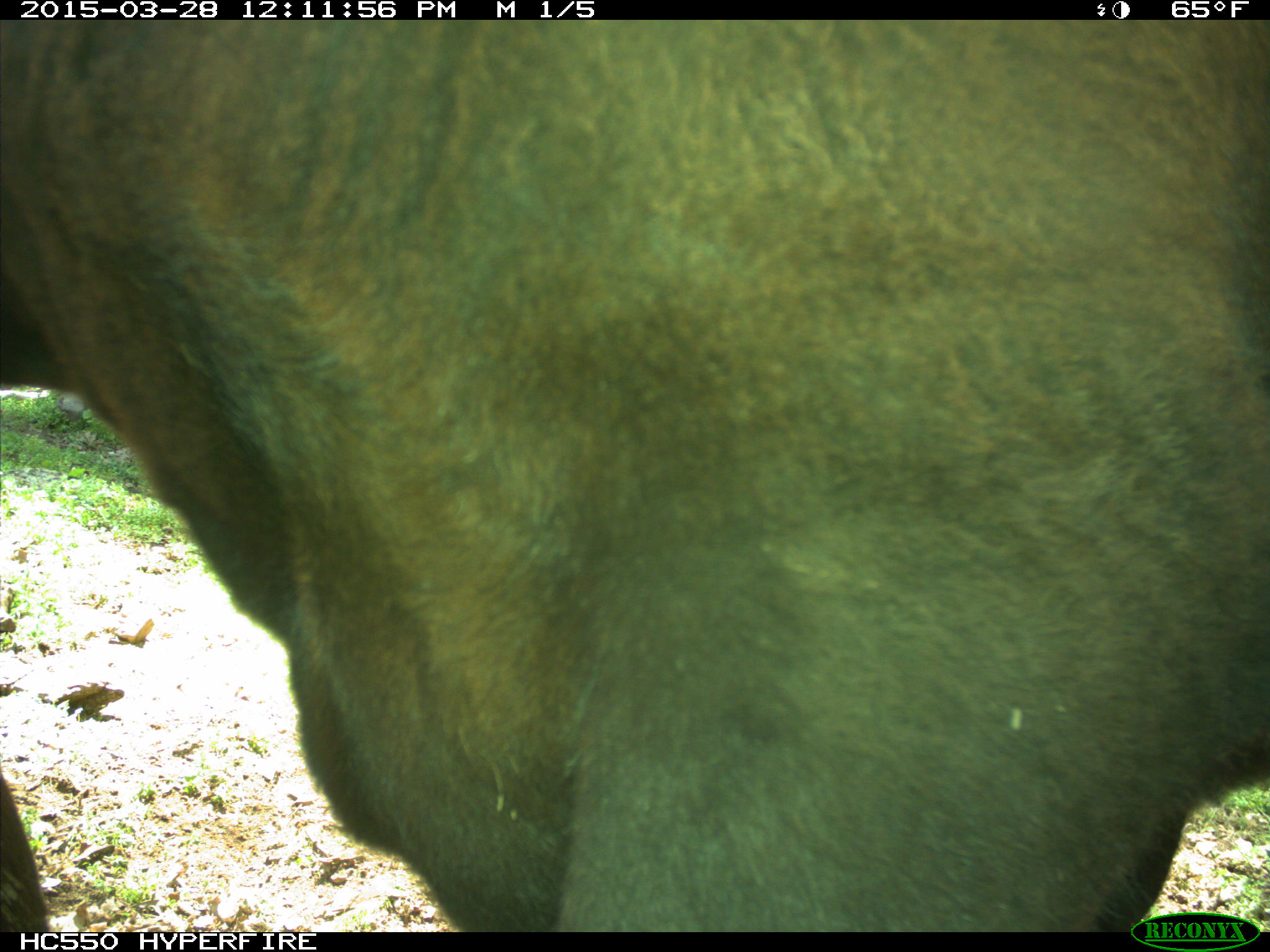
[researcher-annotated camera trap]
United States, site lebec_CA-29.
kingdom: Animalia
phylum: Chordata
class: Mammalia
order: Artiodactyla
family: Bovidae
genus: Bos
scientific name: Bos taurus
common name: domestic cow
Bos taurus (domestic cow).